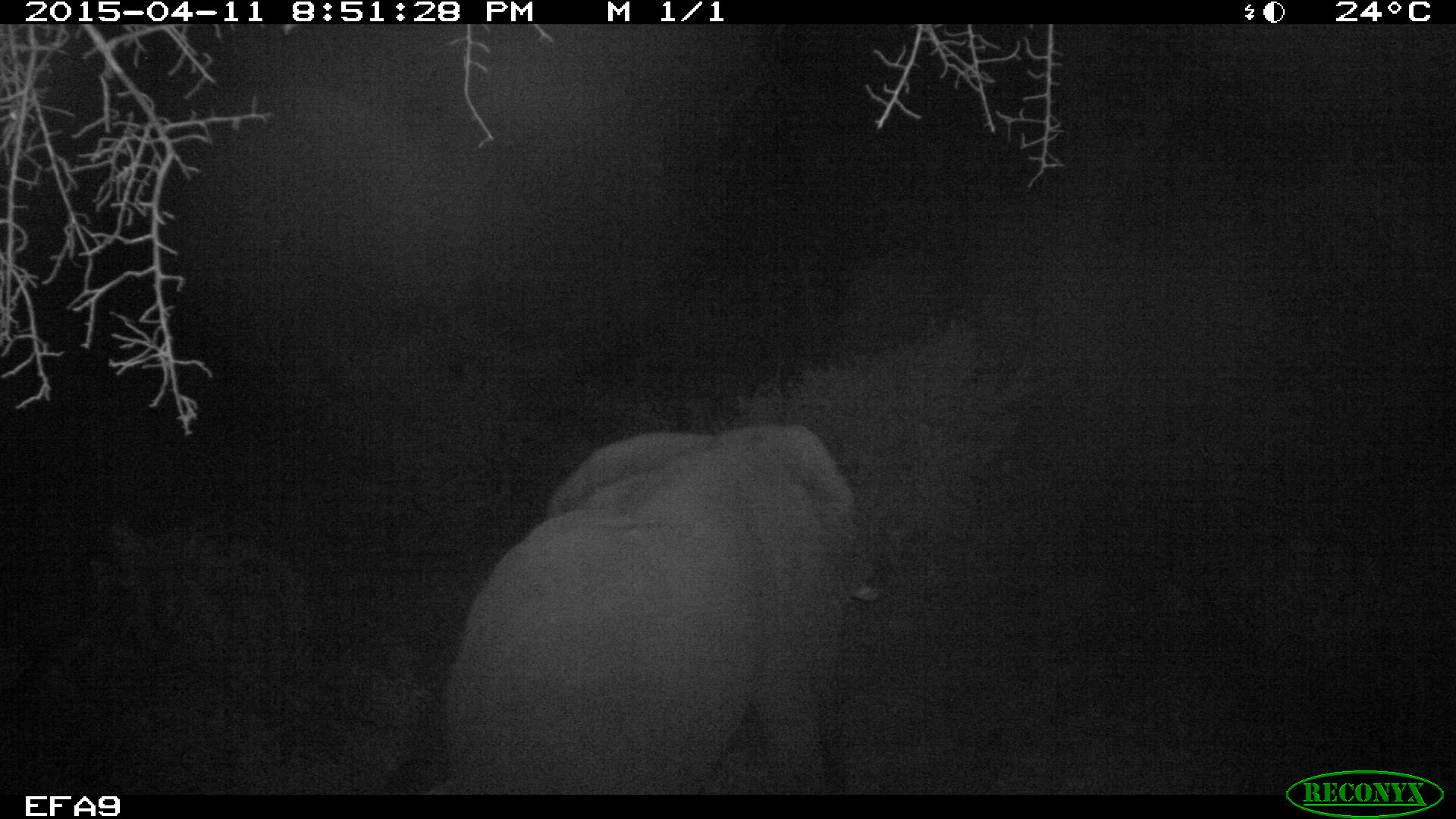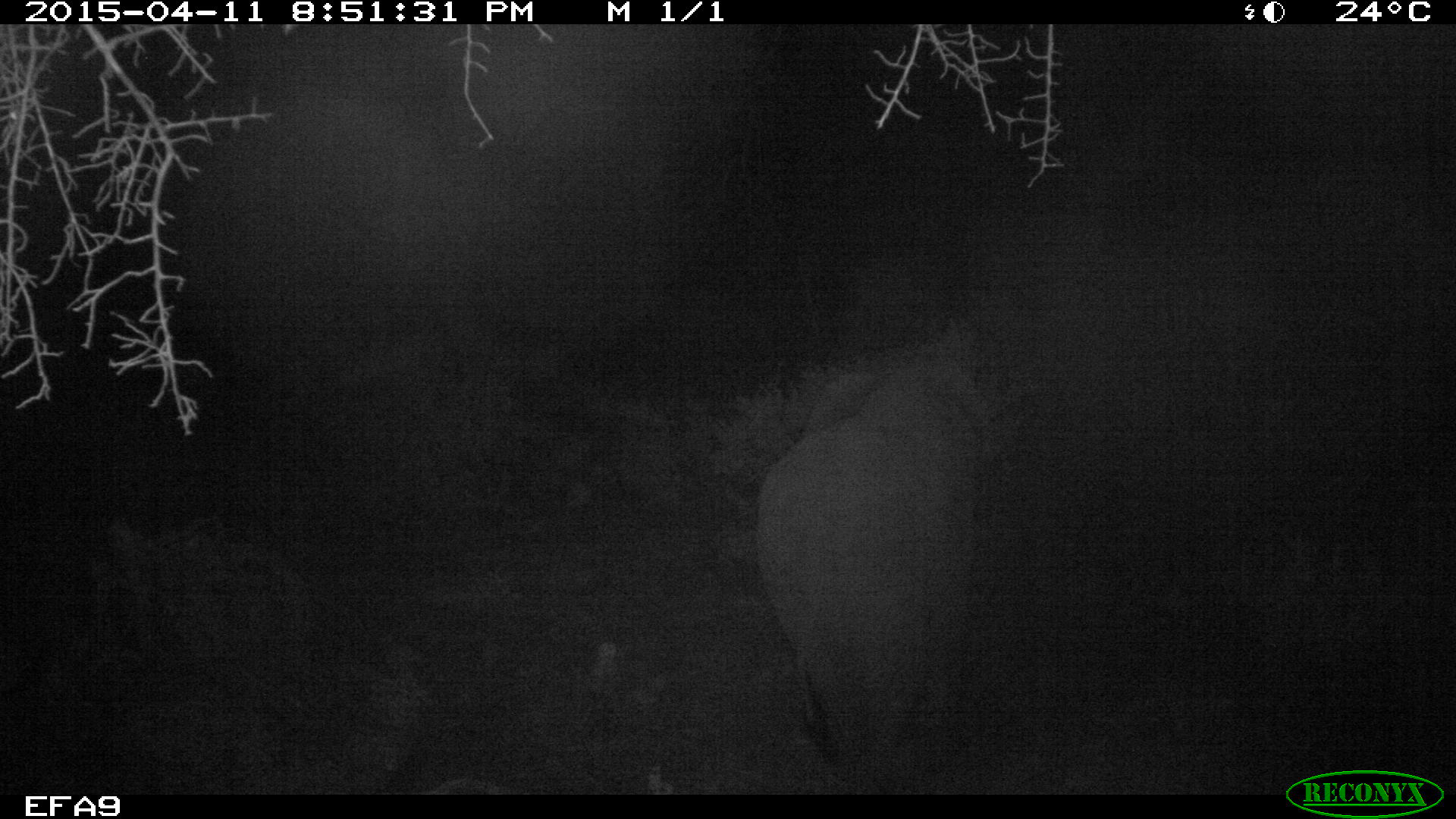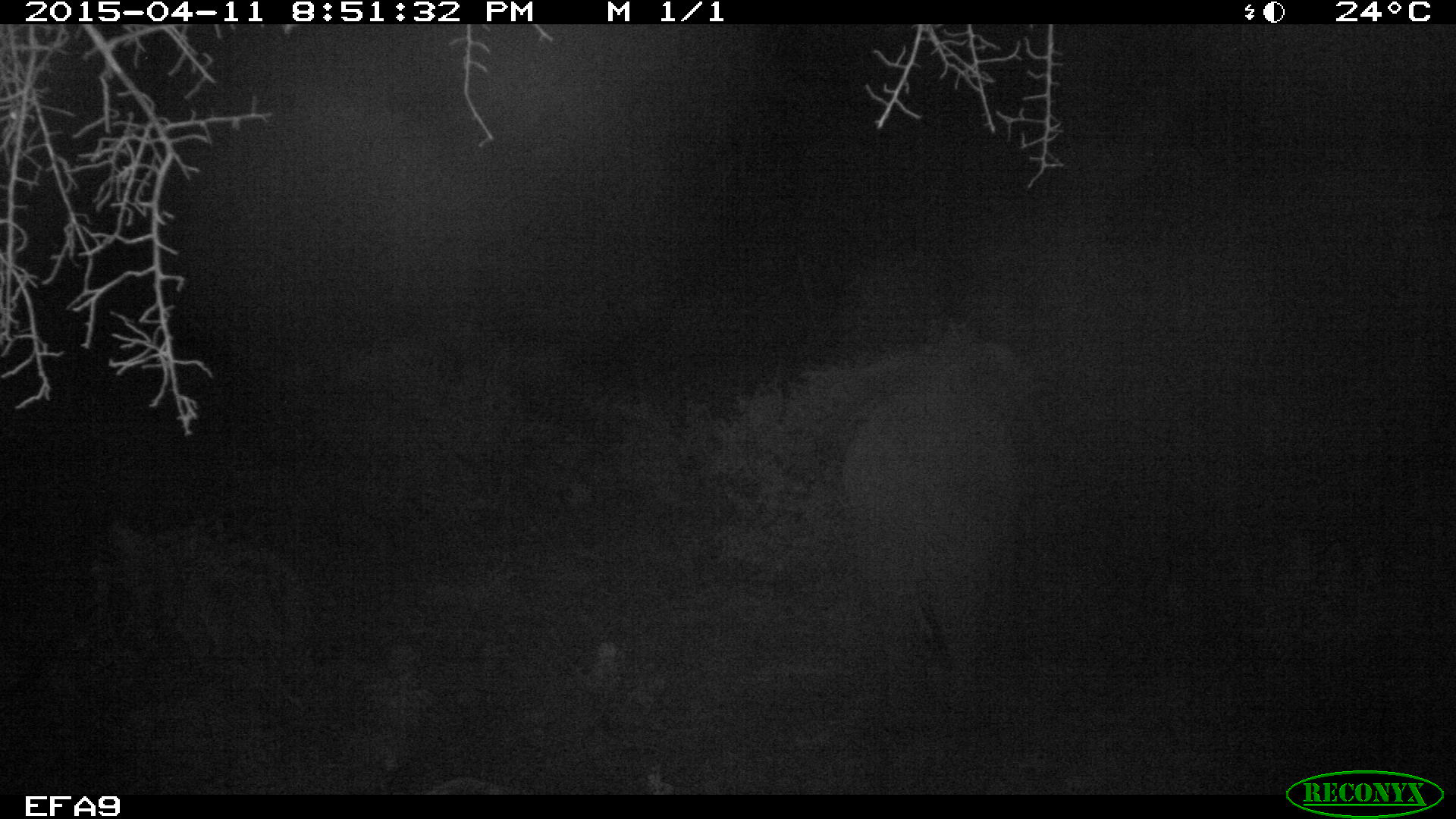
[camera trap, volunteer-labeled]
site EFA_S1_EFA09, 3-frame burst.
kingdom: Animalia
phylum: Chordata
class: Mammalia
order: Proboscidea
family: Elephantidae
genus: Loxodonta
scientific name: Loxodonta africana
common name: african bush elephant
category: elephant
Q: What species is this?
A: Elephant (african bush elephant) (Loxodonta africana).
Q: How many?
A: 1.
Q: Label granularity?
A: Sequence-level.